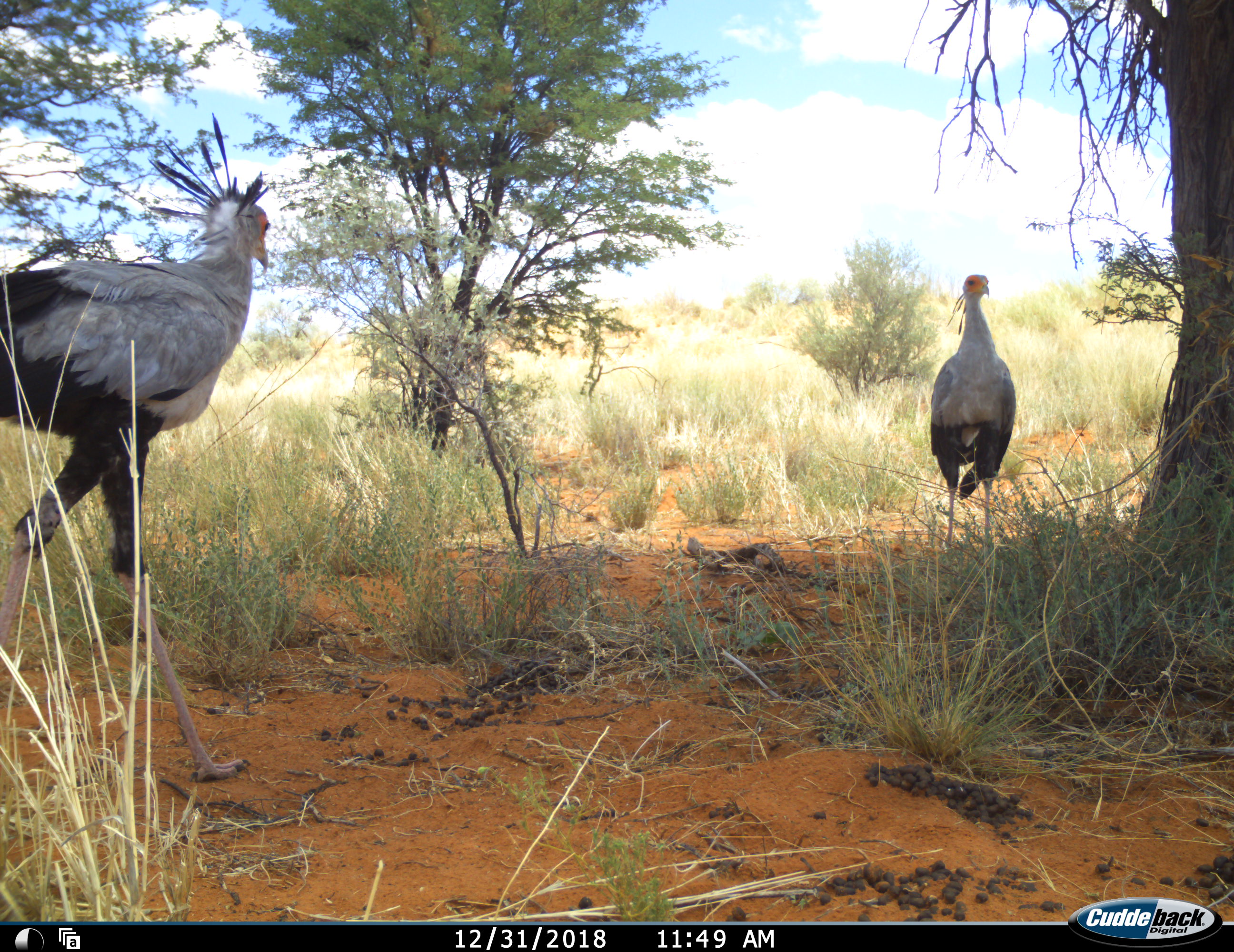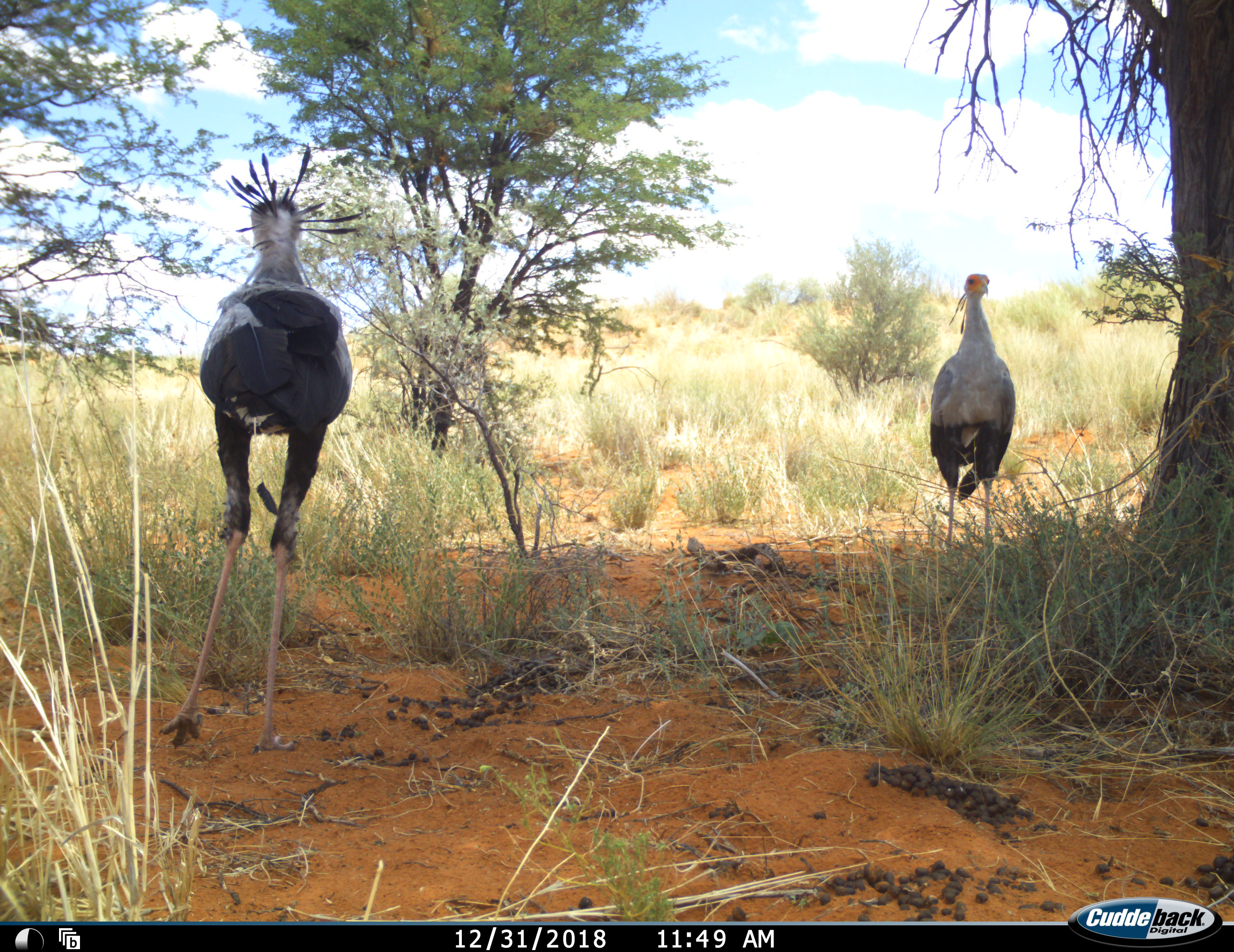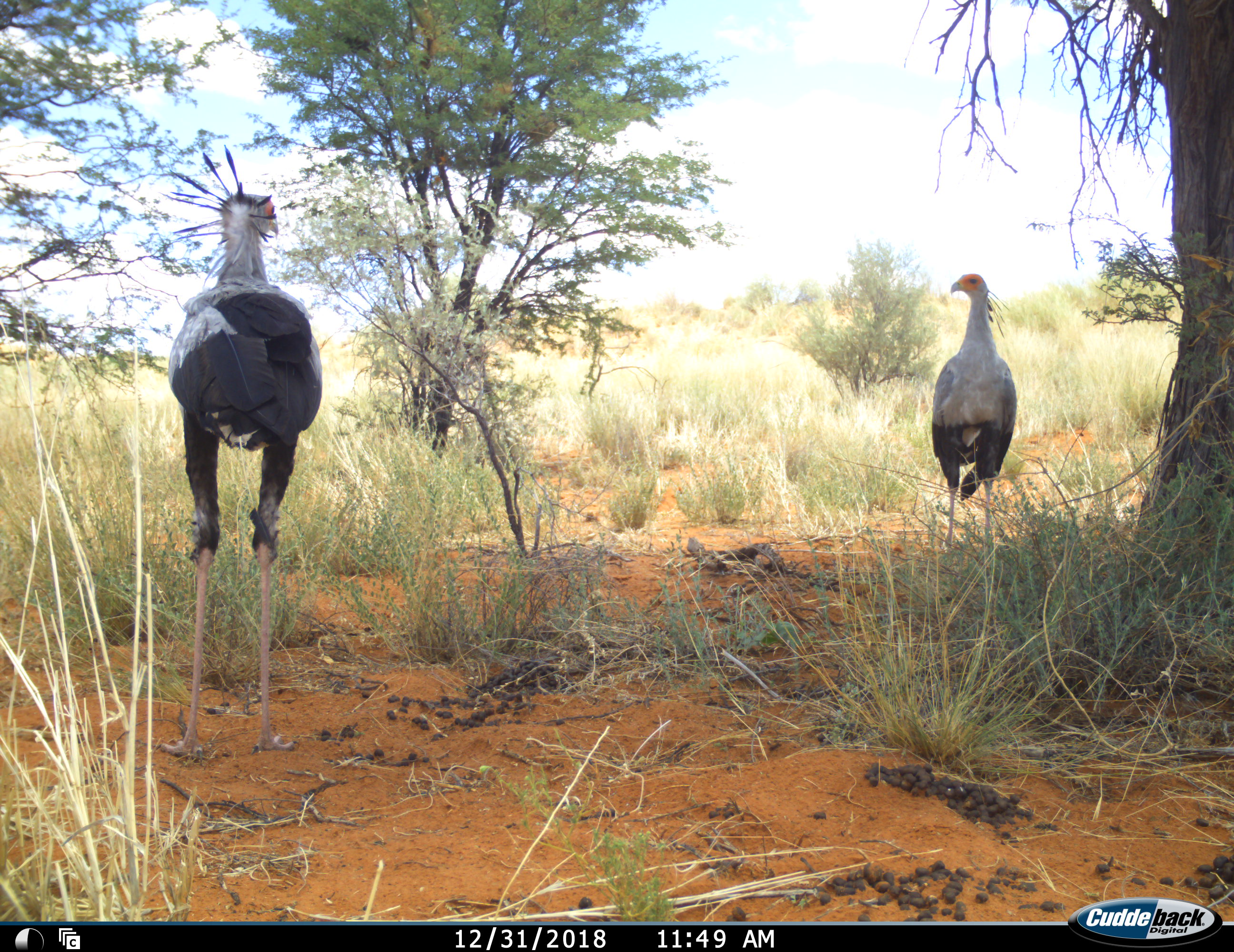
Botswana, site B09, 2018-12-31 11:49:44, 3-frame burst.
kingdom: Animalia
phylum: Chordata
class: Aves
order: Accipitriformes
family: Sagittariidae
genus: Sagittarius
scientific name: Sagittarius serpentarius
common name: secretarybird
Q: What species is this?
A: Secretarybird (Sagittarius serpentarius).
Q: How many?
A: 2.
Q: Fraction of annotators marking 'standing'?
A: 80%.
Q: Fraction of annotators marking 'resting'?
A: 0%.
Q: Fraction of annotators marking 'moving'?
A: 70%.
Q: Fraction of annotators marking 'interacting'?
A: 10%.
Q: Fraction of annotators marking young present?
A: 0%.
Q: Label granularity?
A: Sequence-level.